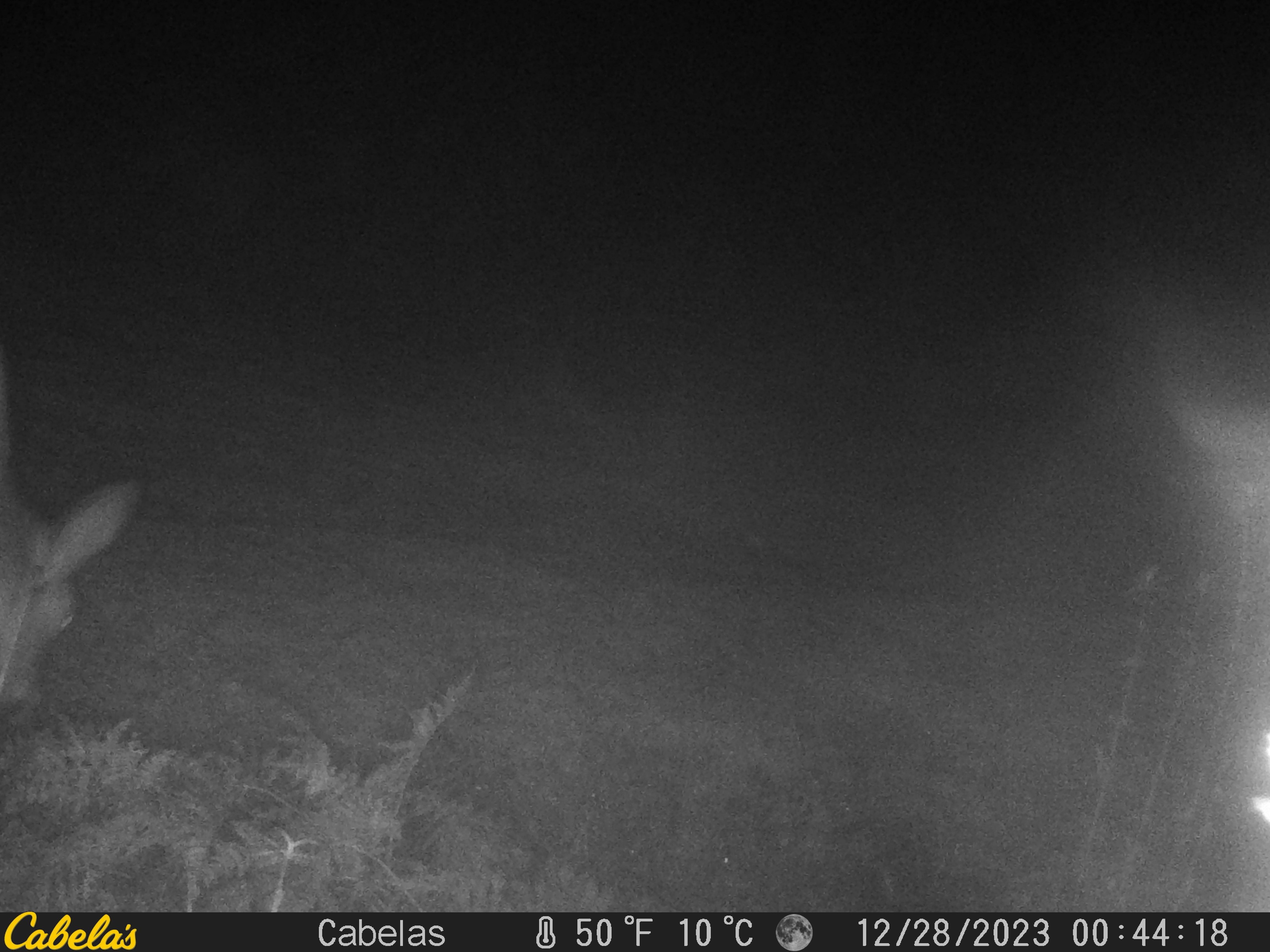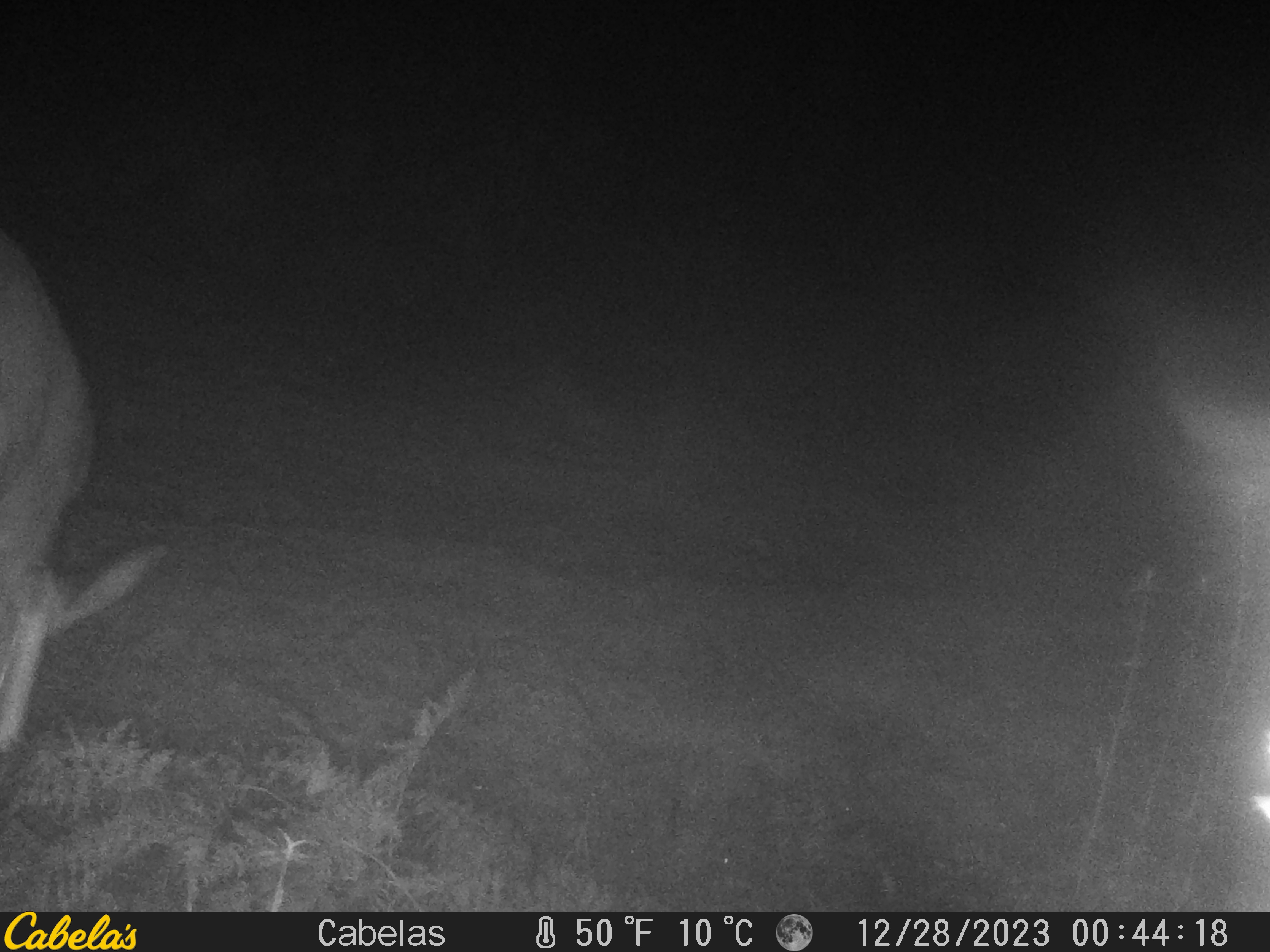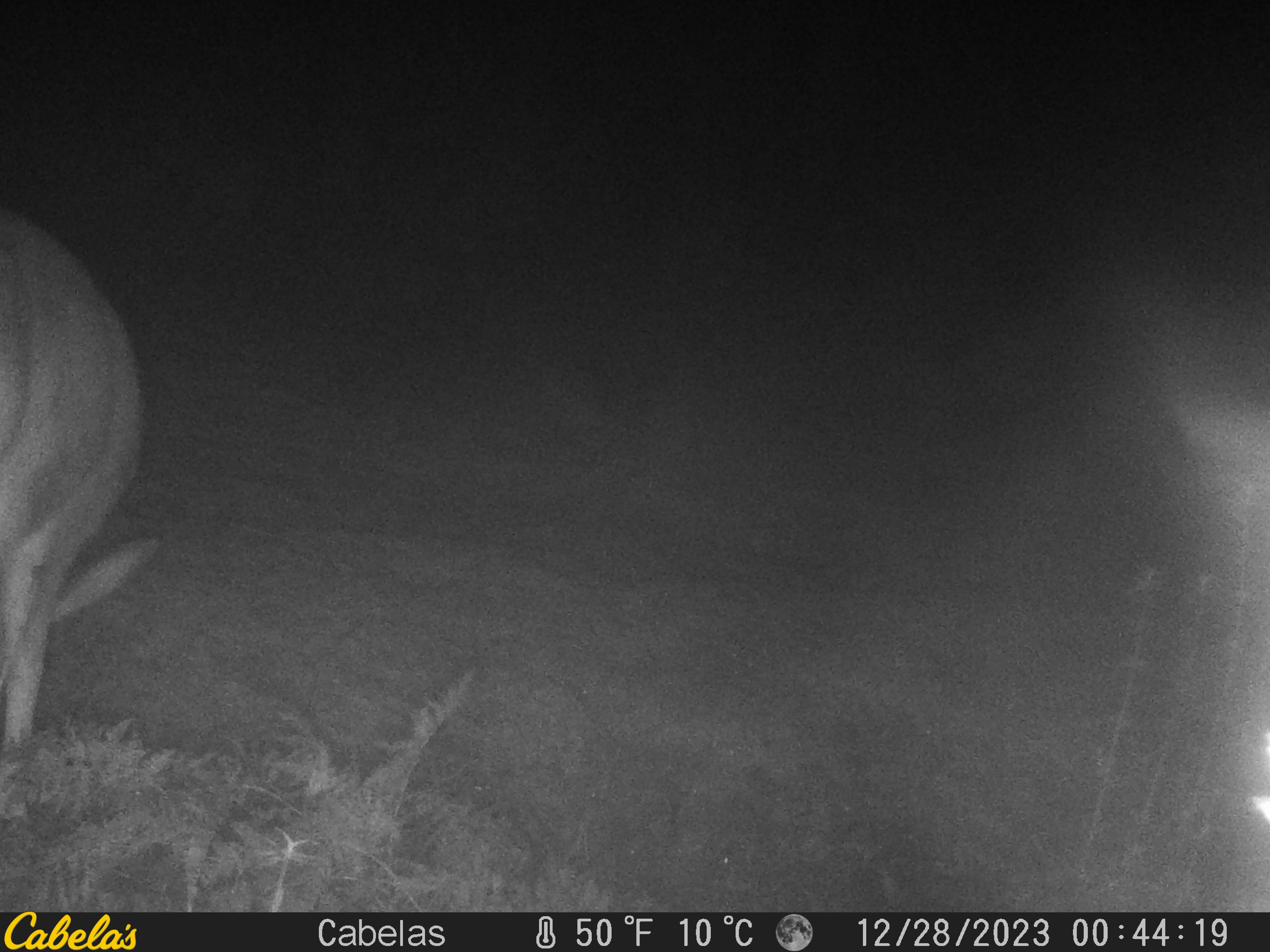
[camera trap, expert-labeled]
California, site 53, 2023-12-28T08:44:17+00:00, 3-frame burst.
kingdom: Animalia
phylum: Chordata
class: Mammalia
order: Artiodactyla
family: Cervidae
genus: Odocoileus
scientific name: Odocoileus hemionus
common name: mule deer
Mule deer (Odocoileus hemionus).